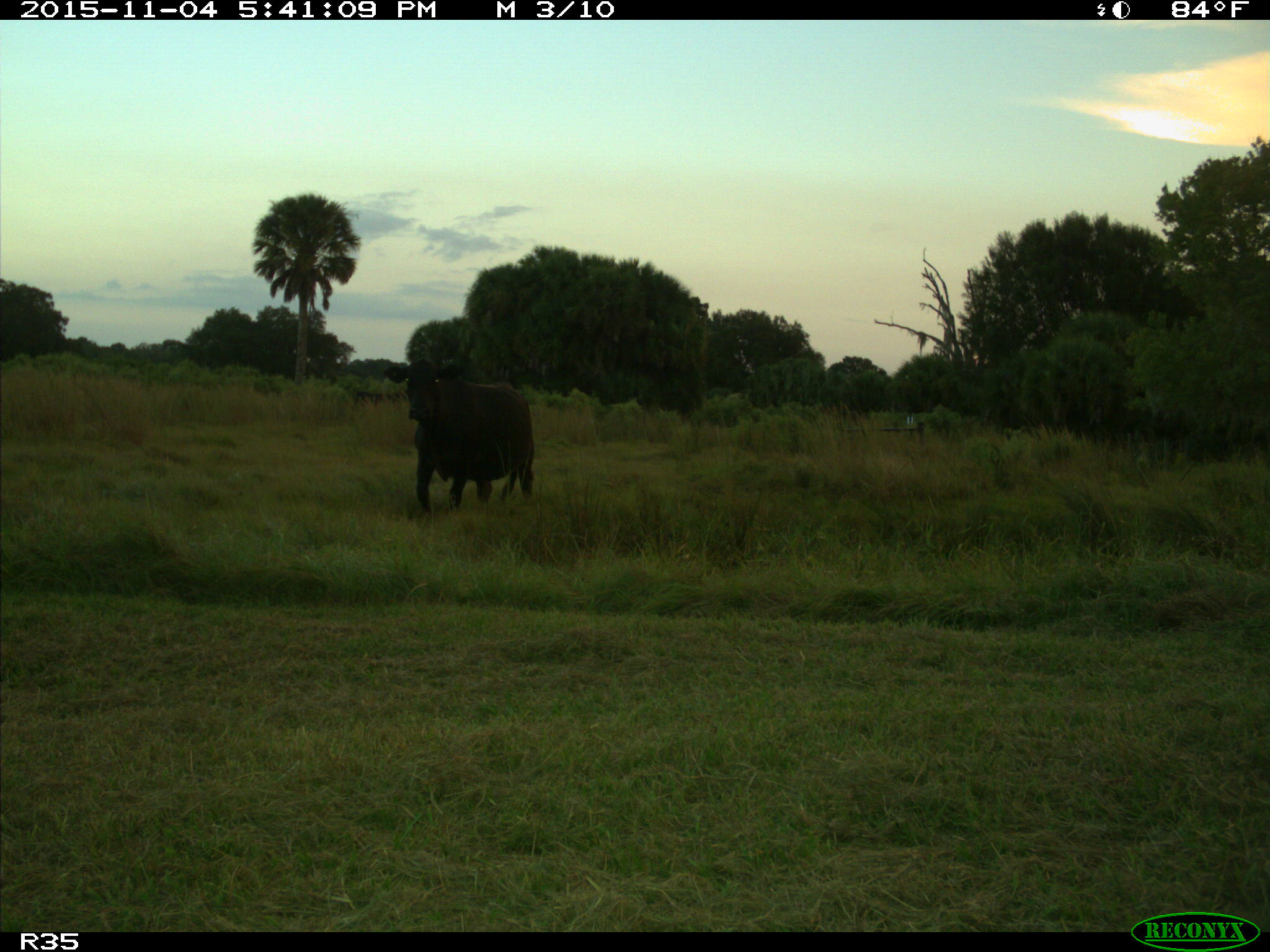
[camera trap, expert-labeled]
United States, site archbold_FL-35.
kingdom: Animalia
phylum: Chordata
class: Mammalia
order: Artiodactyla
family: Bovidae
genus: Bos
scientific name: Bos taurus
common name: domestic cow